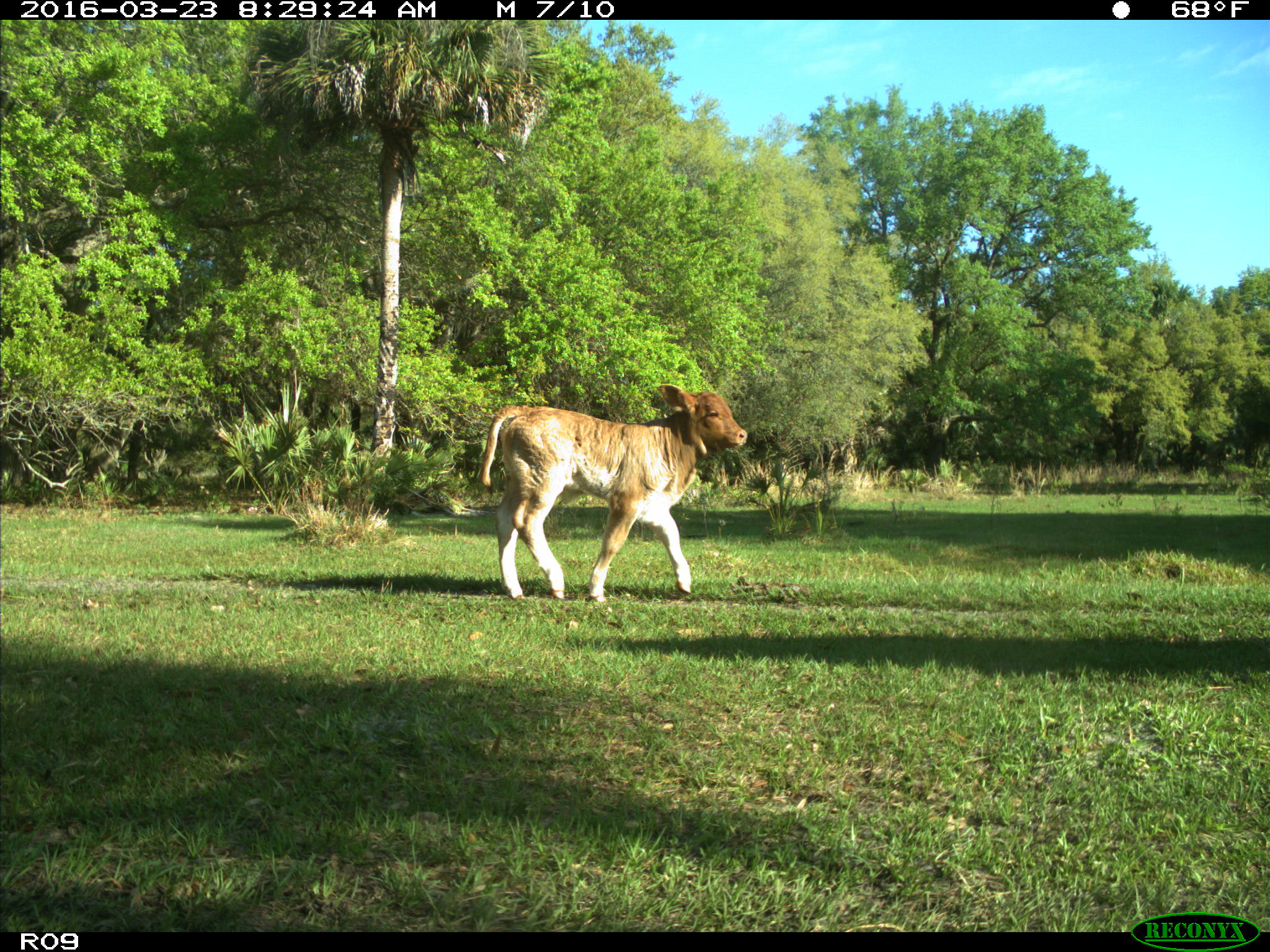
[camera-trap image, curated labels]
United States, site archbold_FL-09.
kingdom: Animalia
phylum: Chordata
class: Mammalia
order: Artiodactyla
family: Bovidae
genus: Bos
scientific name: Bos taurus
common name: domestic cow